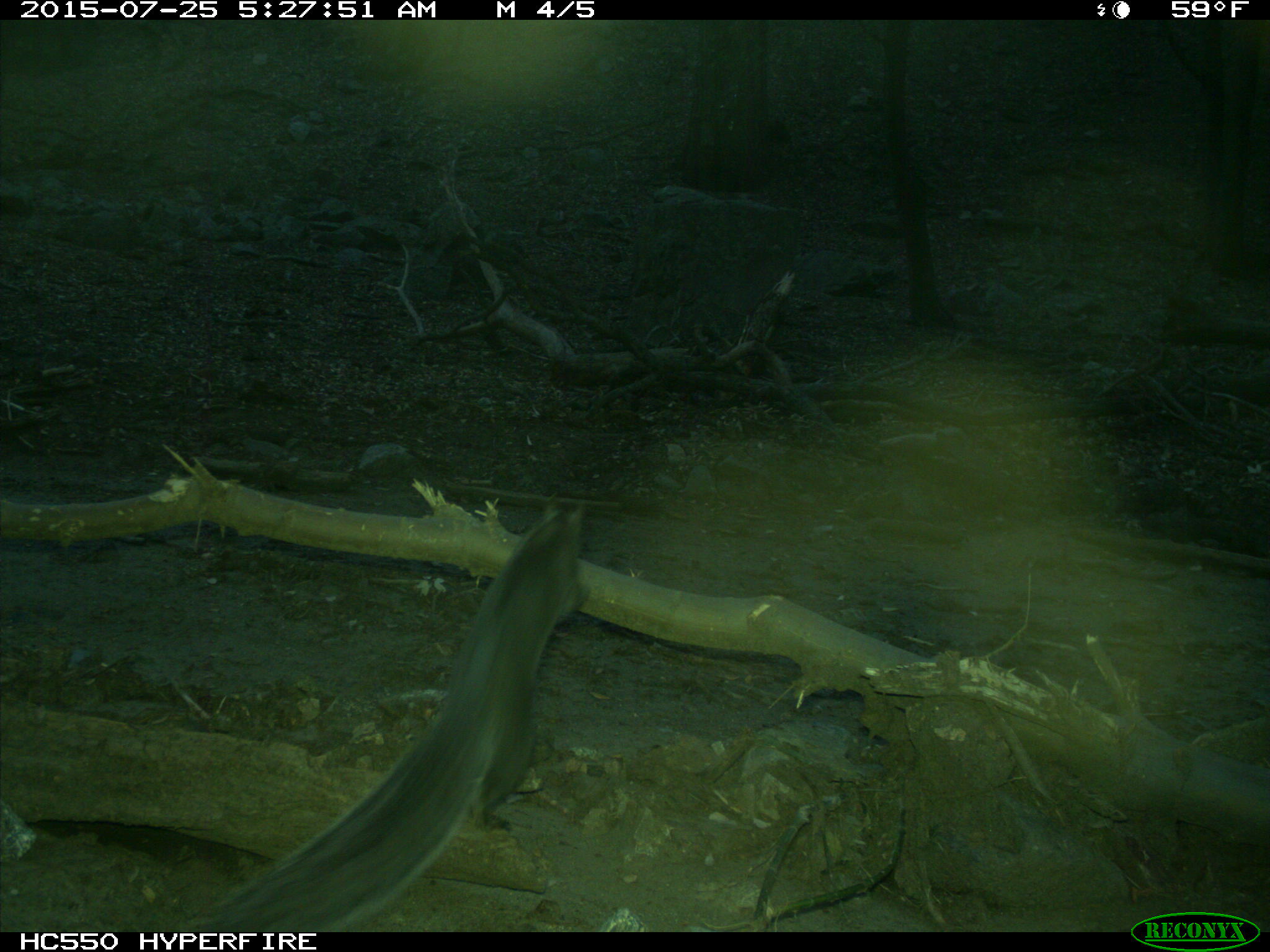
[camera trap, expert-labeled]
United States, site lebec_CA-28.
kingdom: Animalia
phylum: Chordata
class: Mammalia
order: Rodentia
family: Sciuridae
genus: Sciurus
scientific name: Sciurus carolinensis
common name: eastern gray squirrel